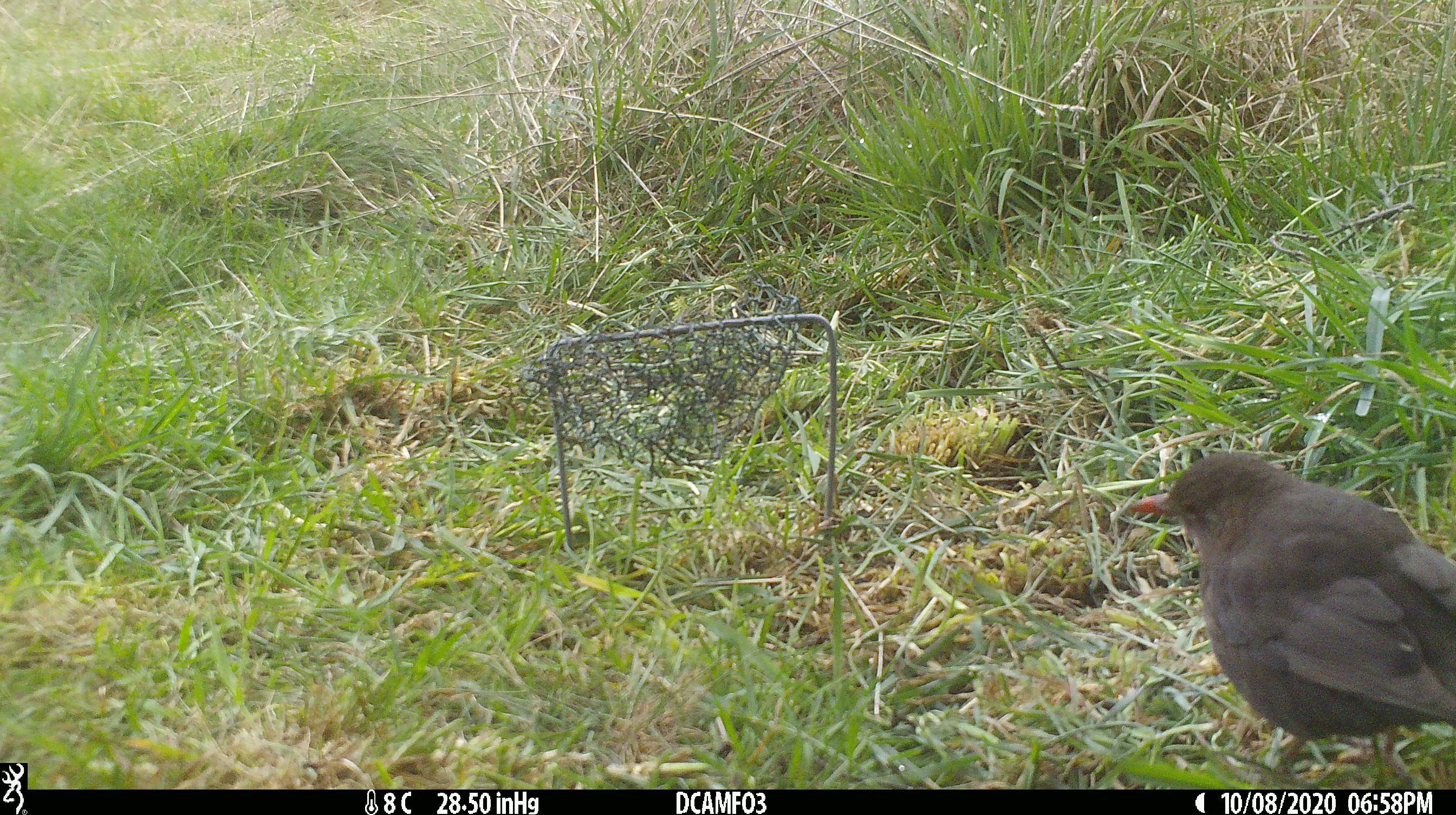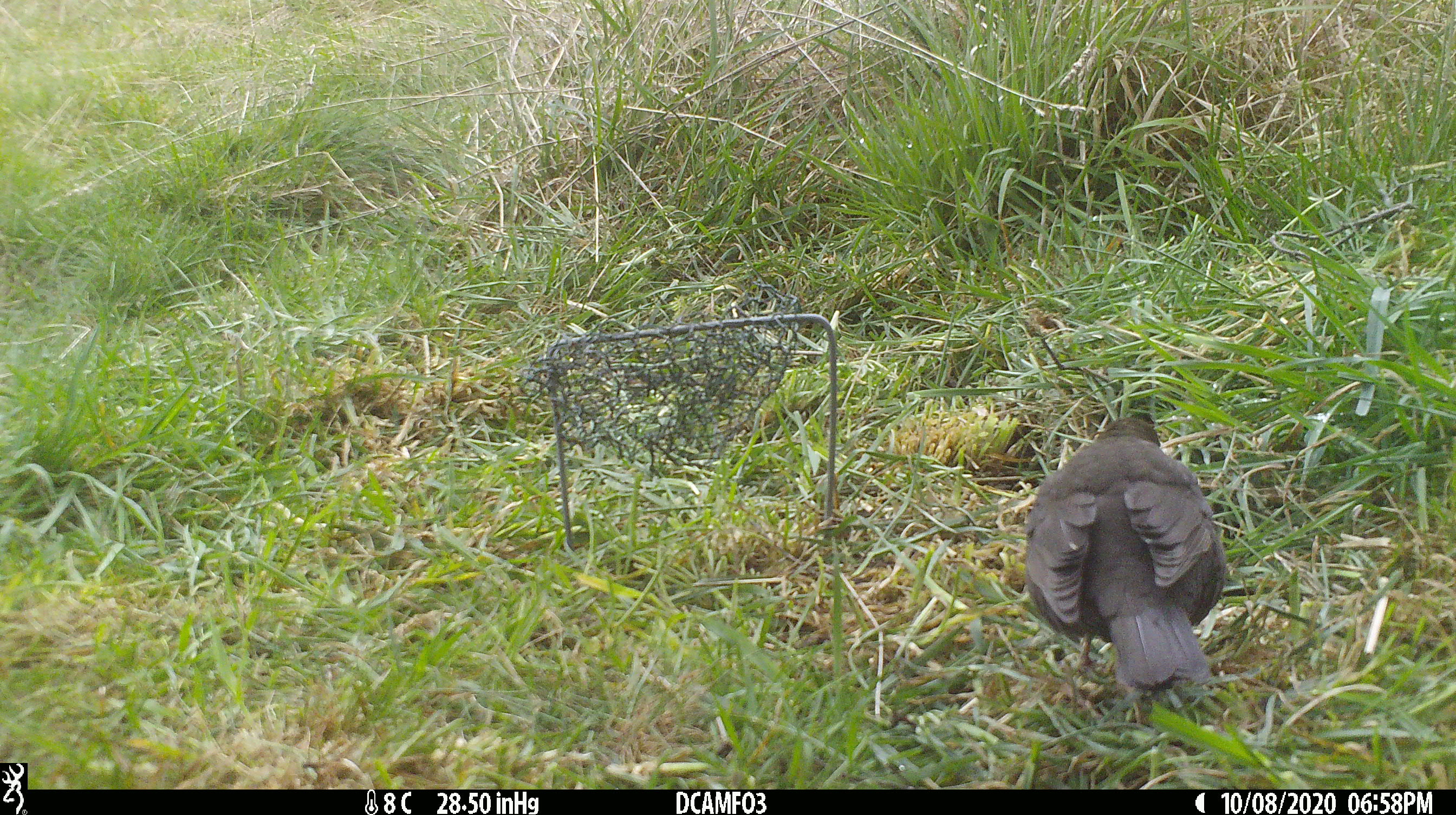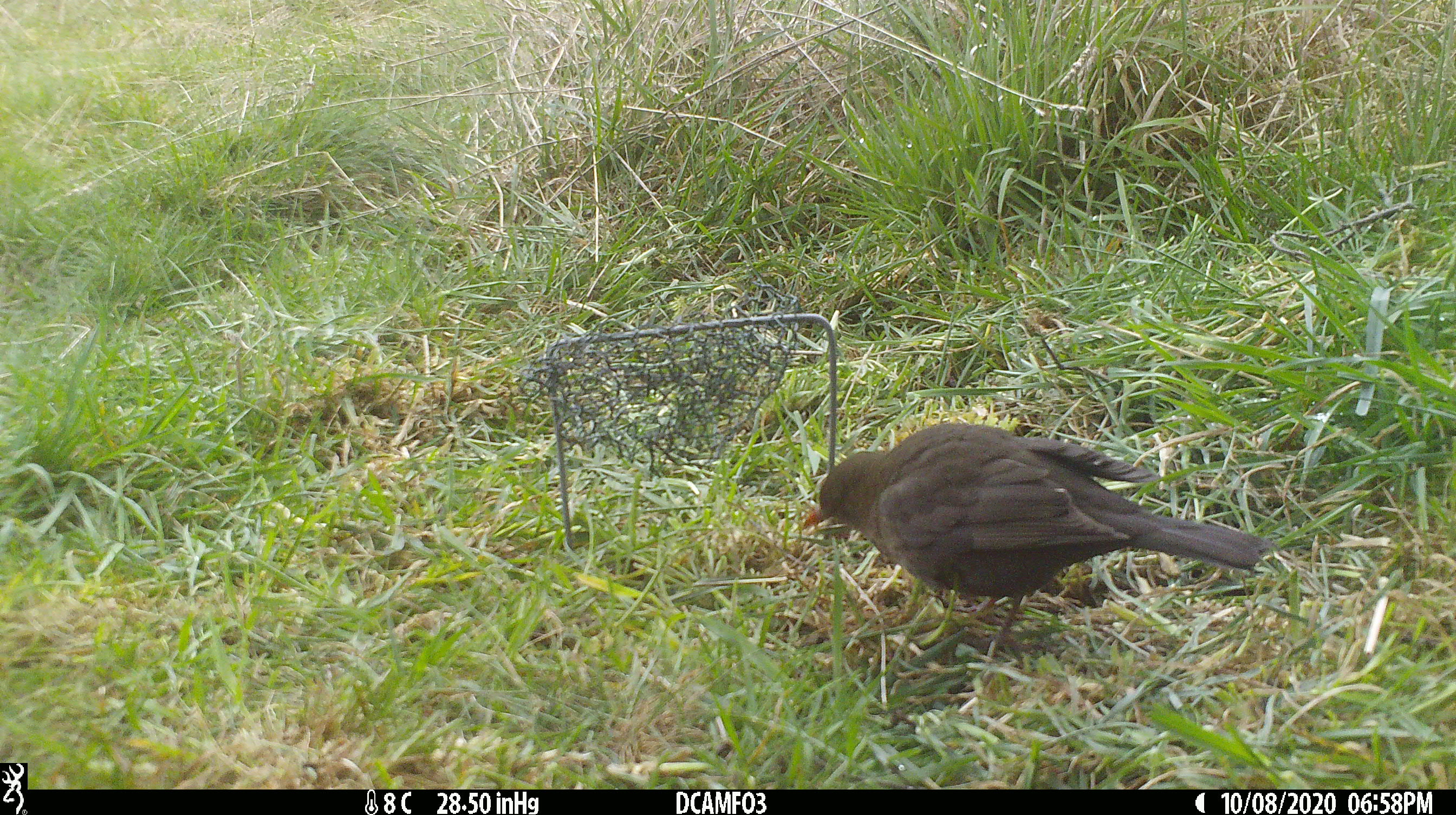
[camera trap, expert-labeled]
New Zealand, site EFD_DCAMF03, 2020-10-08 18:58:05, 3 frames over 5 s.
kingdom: Animalia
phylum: Chordata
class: Aves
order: Passeriformes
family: Turdidae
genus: Turdus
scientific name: Turdus merula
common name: eurasian blackbird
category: blackbird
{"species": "blackbird (eurasian blackbird) (Turdus merula)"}